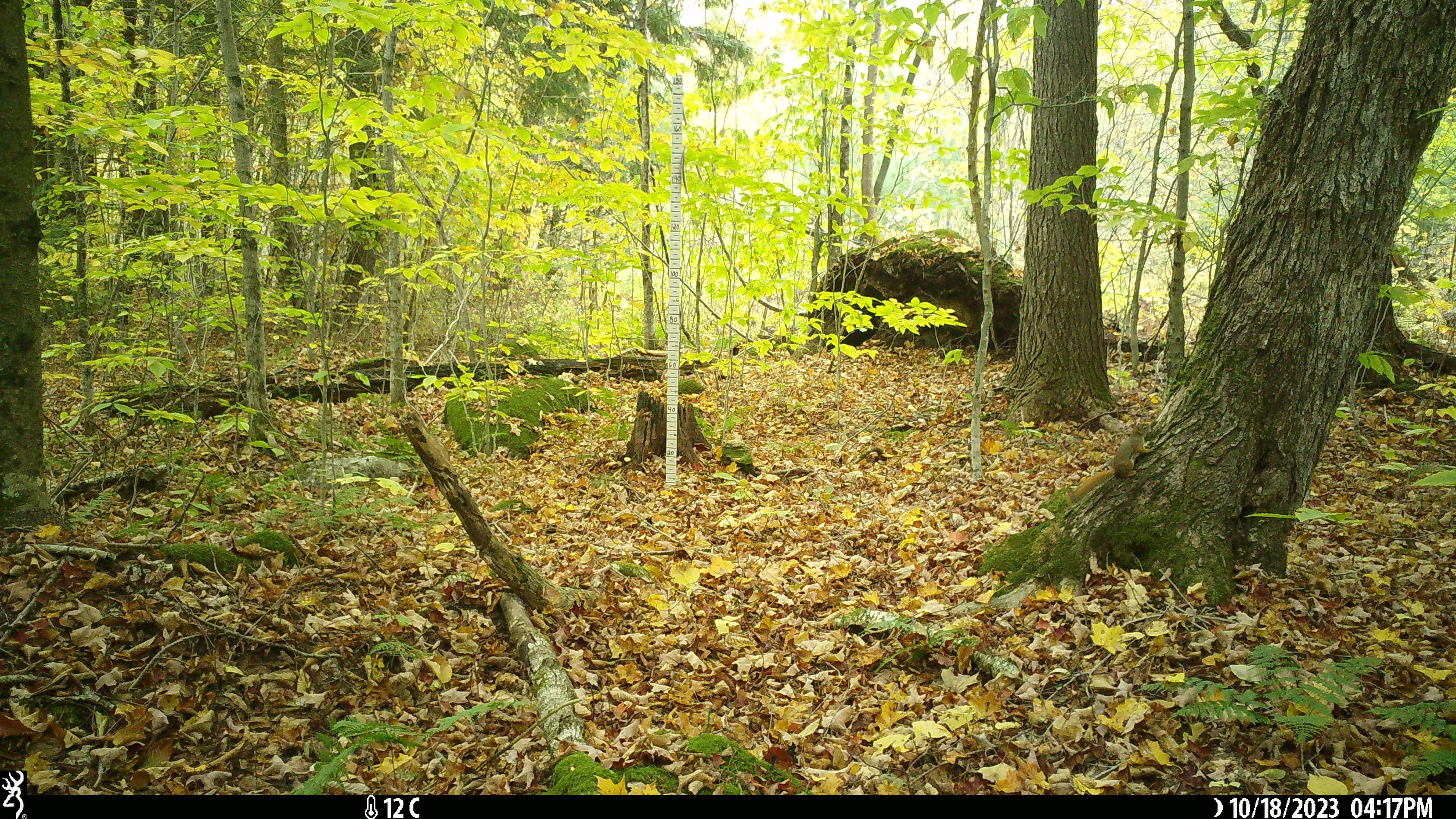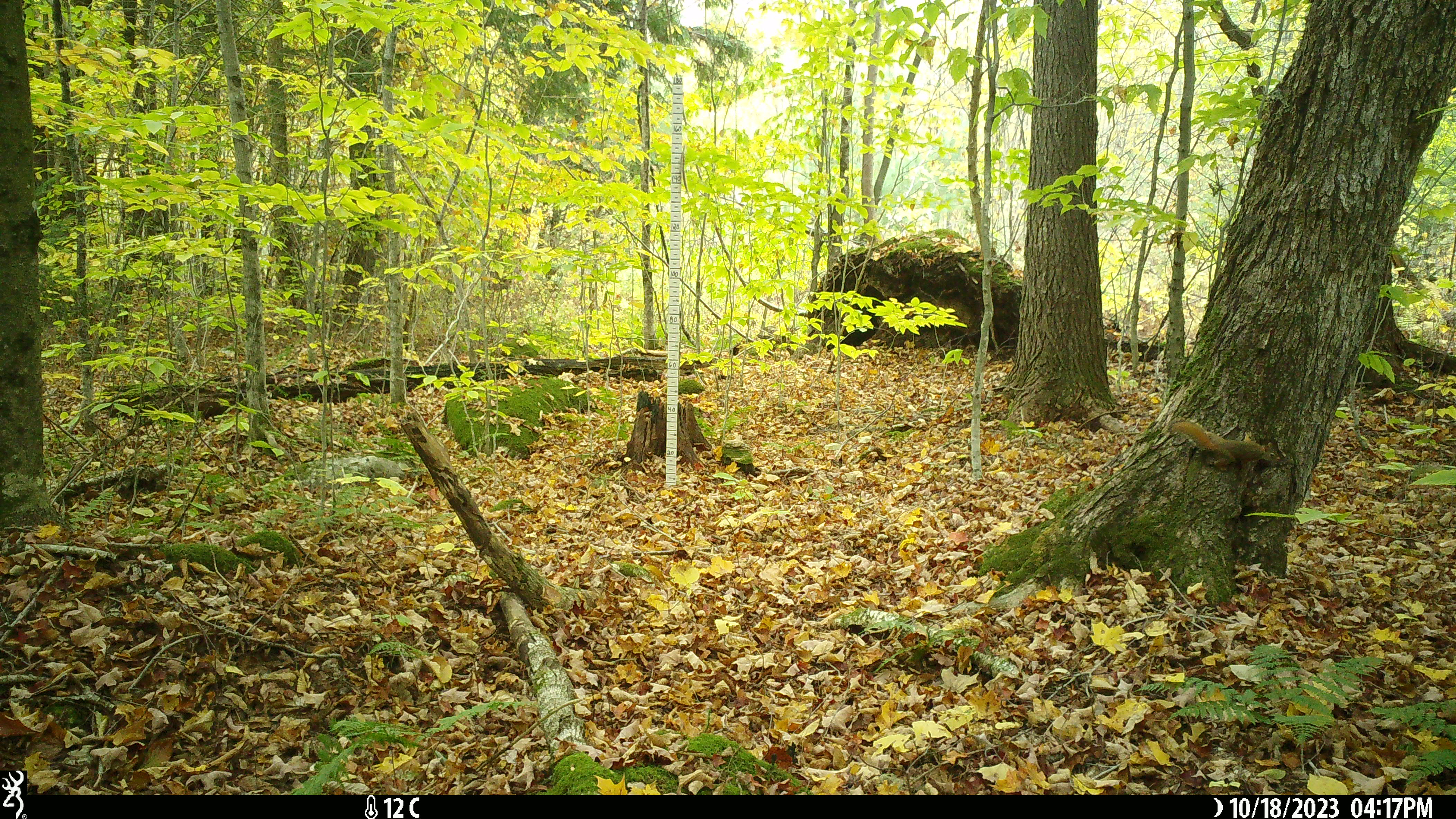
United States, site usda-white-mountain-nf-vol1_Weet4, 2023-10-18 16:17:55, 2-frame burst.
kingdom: Animalia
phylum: Chordata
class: Mammalia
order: Rodentia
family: Sciuridae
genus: Tamiasciurus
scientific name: Tamiasciurus hudsonicus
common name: red squirrel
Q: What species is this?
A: Red squirrel (Tamiasciurus hudsonicus).